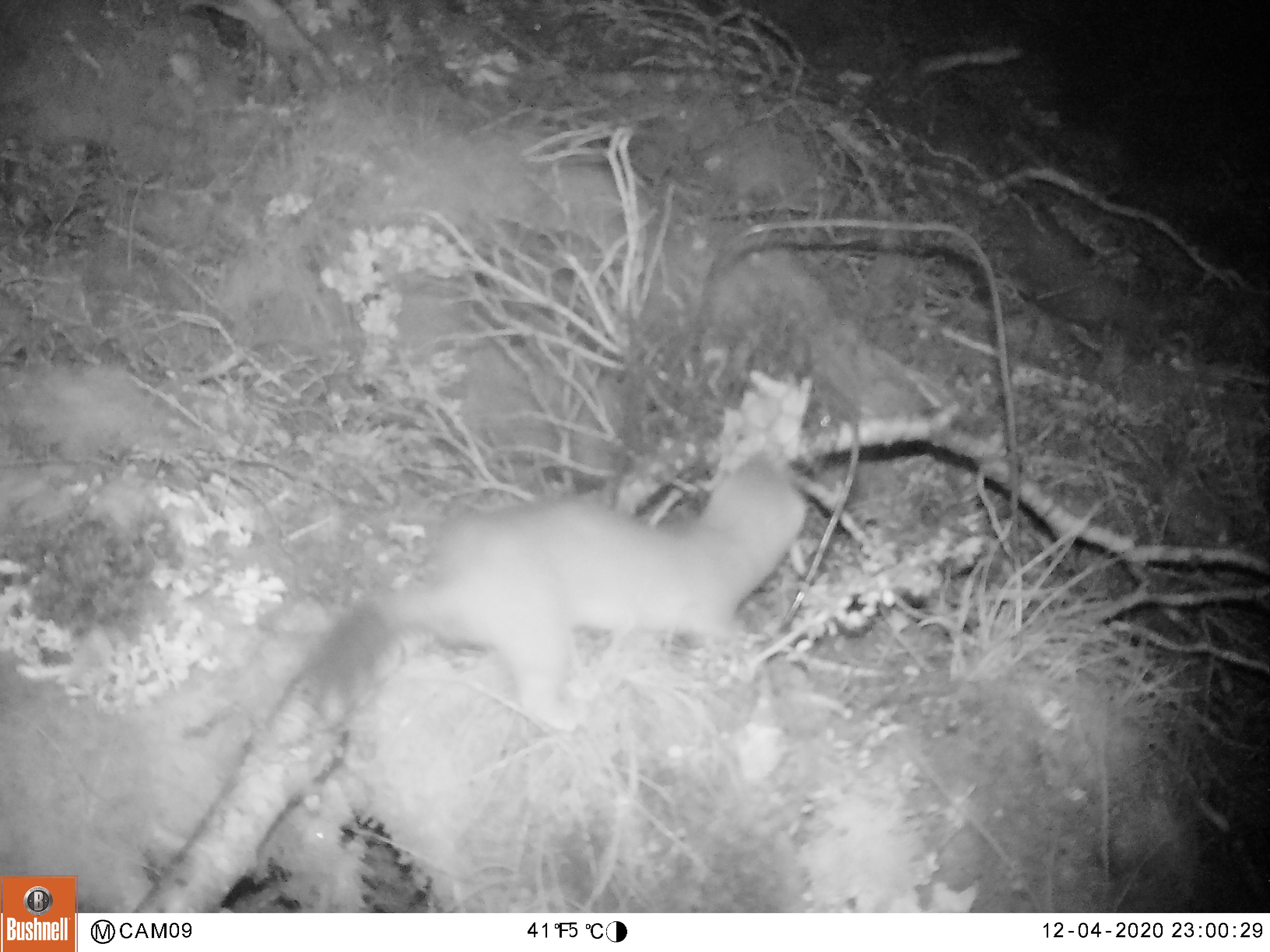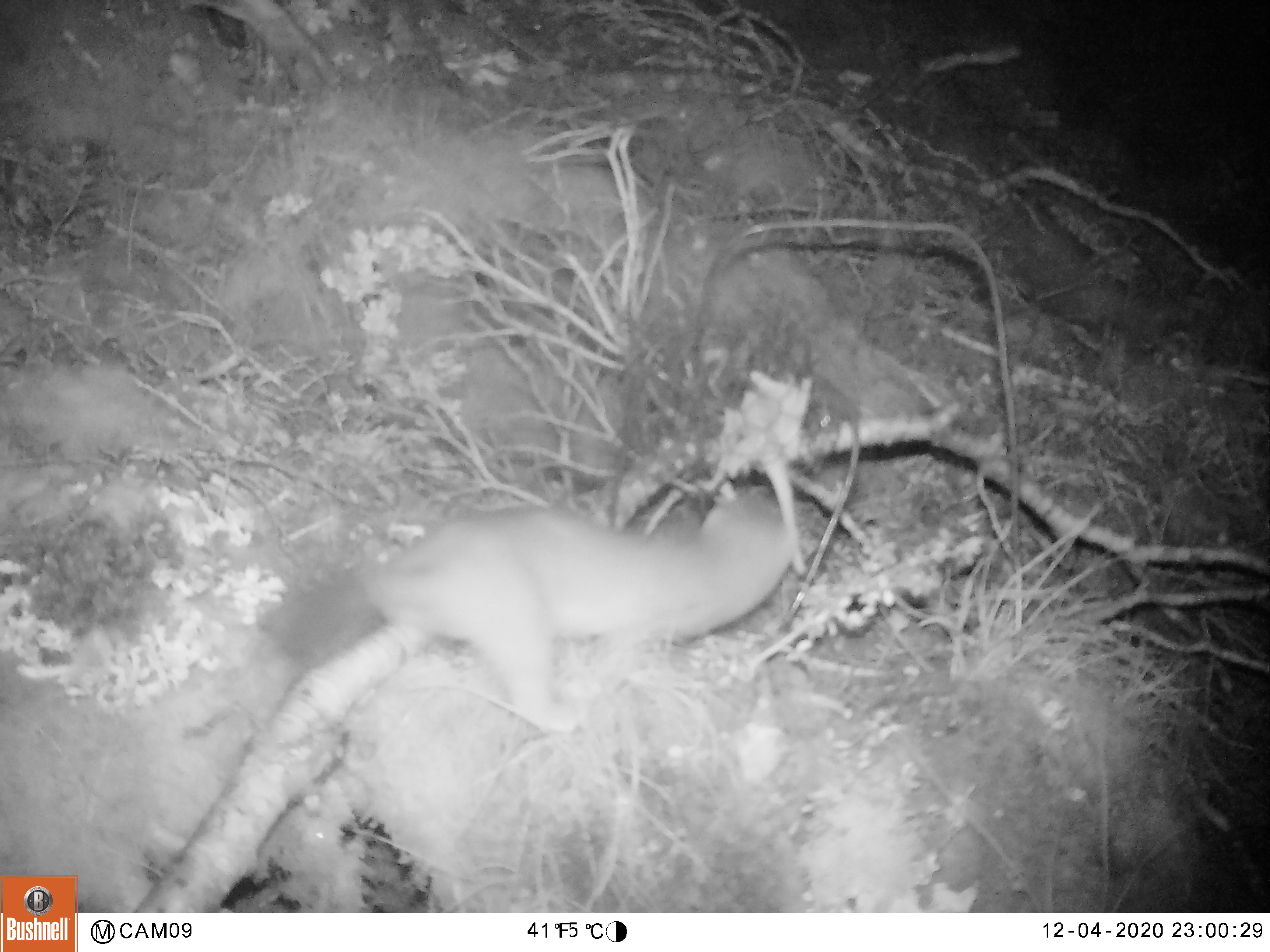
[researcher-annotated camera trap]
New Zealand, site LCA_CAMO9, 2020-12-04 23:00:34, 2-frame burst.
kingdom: Animalia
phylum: Chordata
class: Mammalia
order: Carnivora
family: Mustelidae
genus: Mustela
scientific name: Mustela erminea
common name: stoat